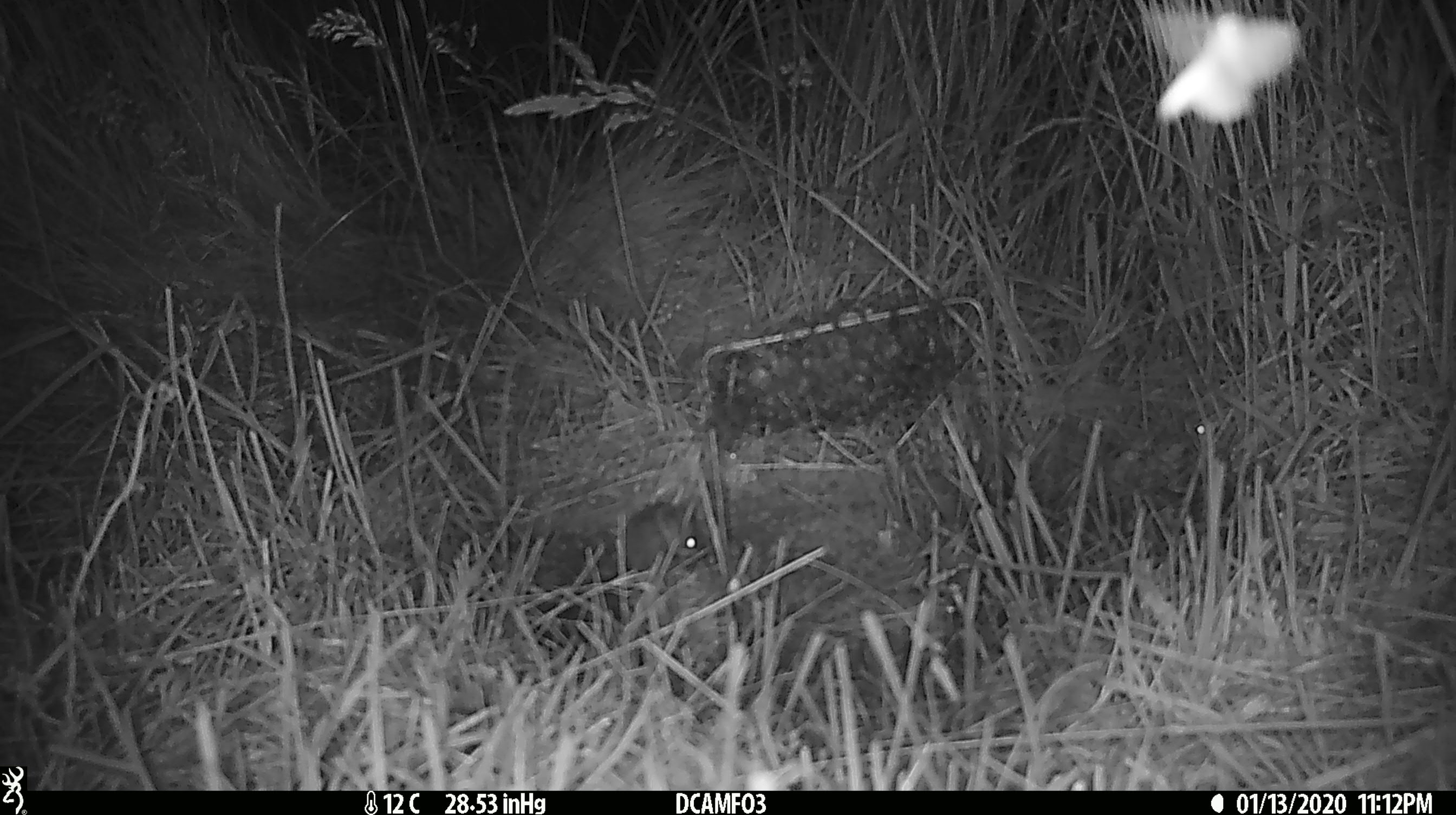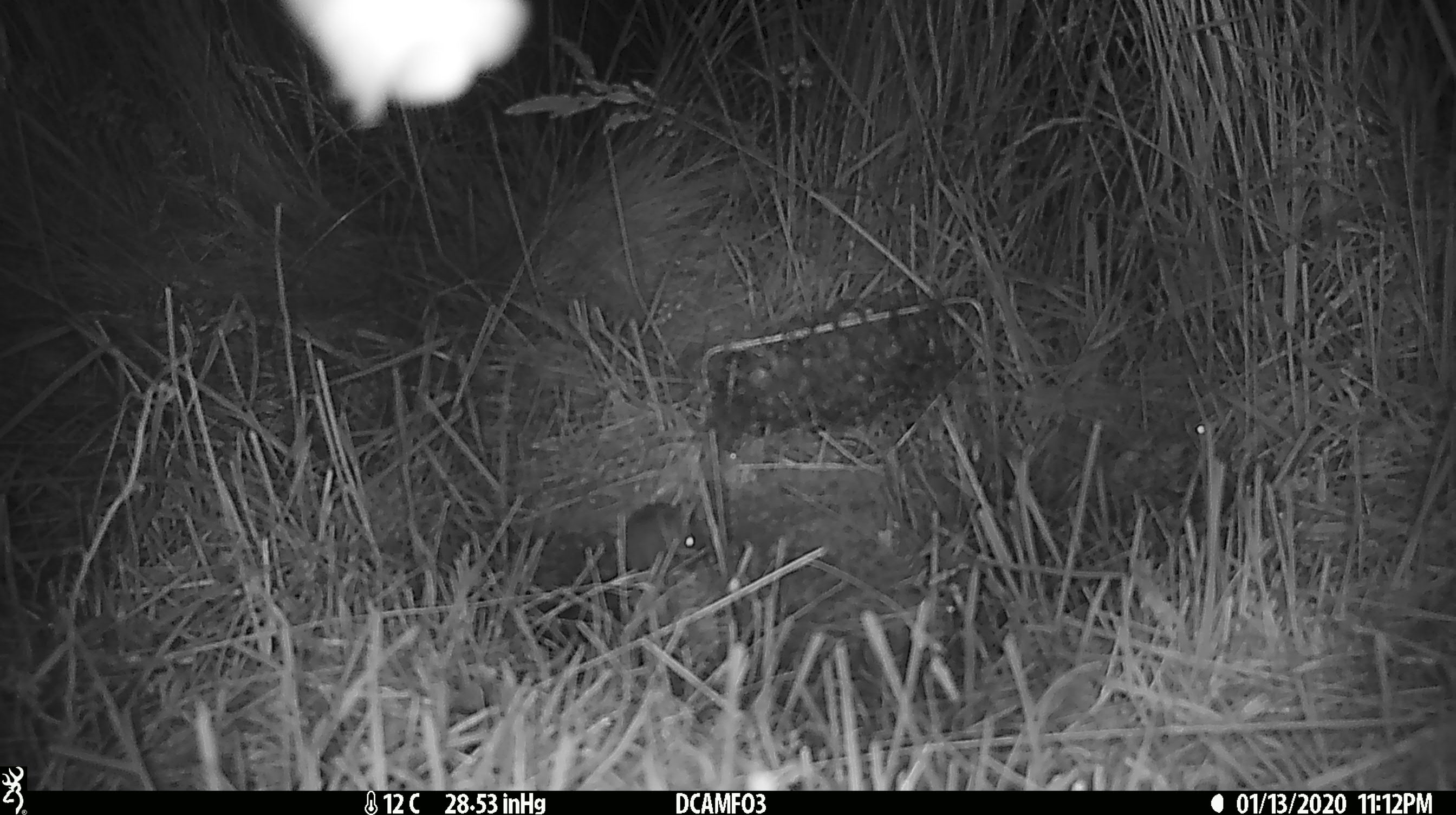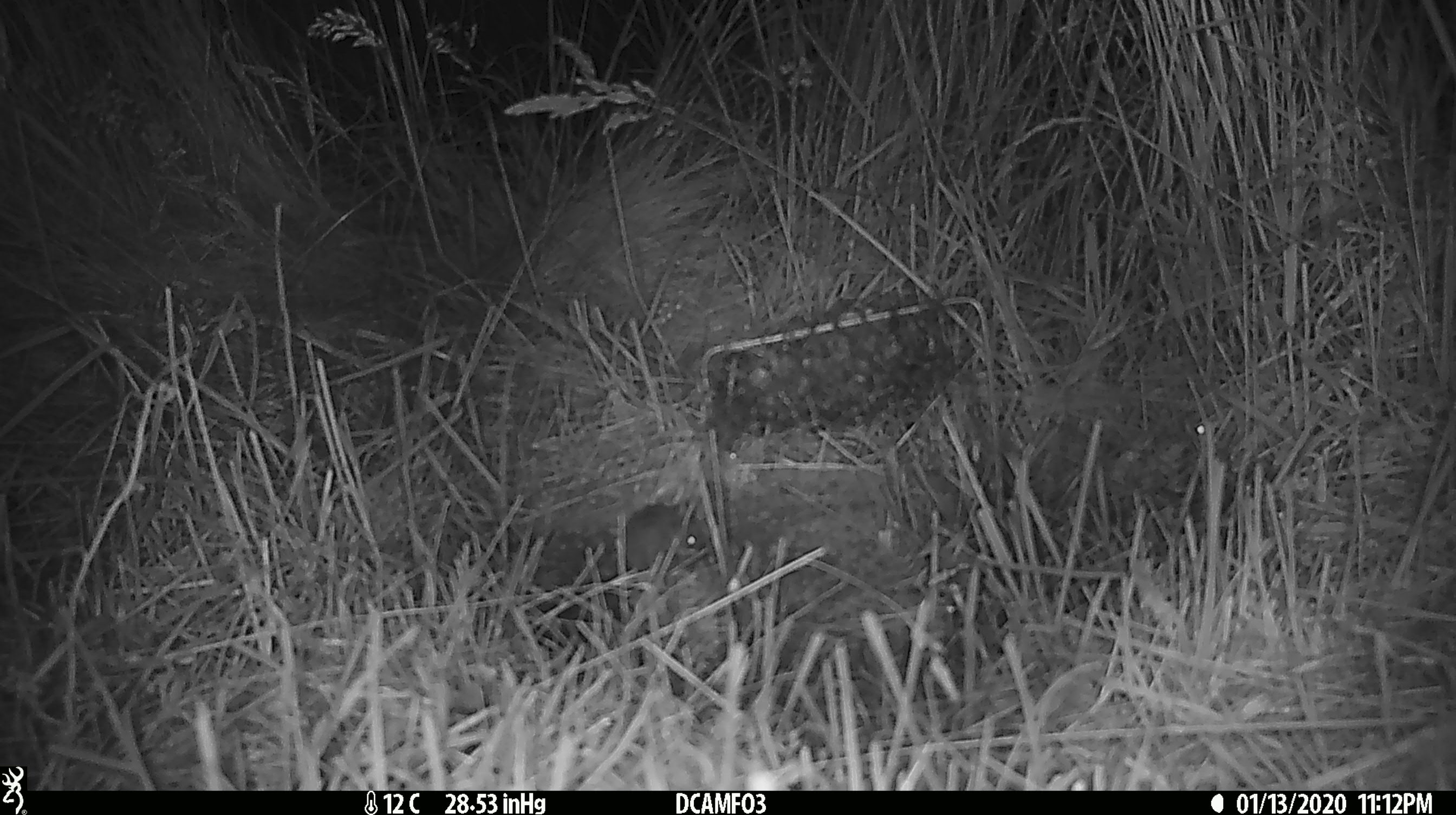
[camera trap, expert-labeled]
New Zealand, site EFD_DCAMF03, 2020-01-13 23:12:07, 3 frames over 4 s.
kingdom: Animalia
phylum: Chordata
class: Mammalia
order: Rodentia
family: Muridae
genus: Mus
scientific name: Mus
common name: mouse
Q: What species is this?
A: Mouse (Mus).